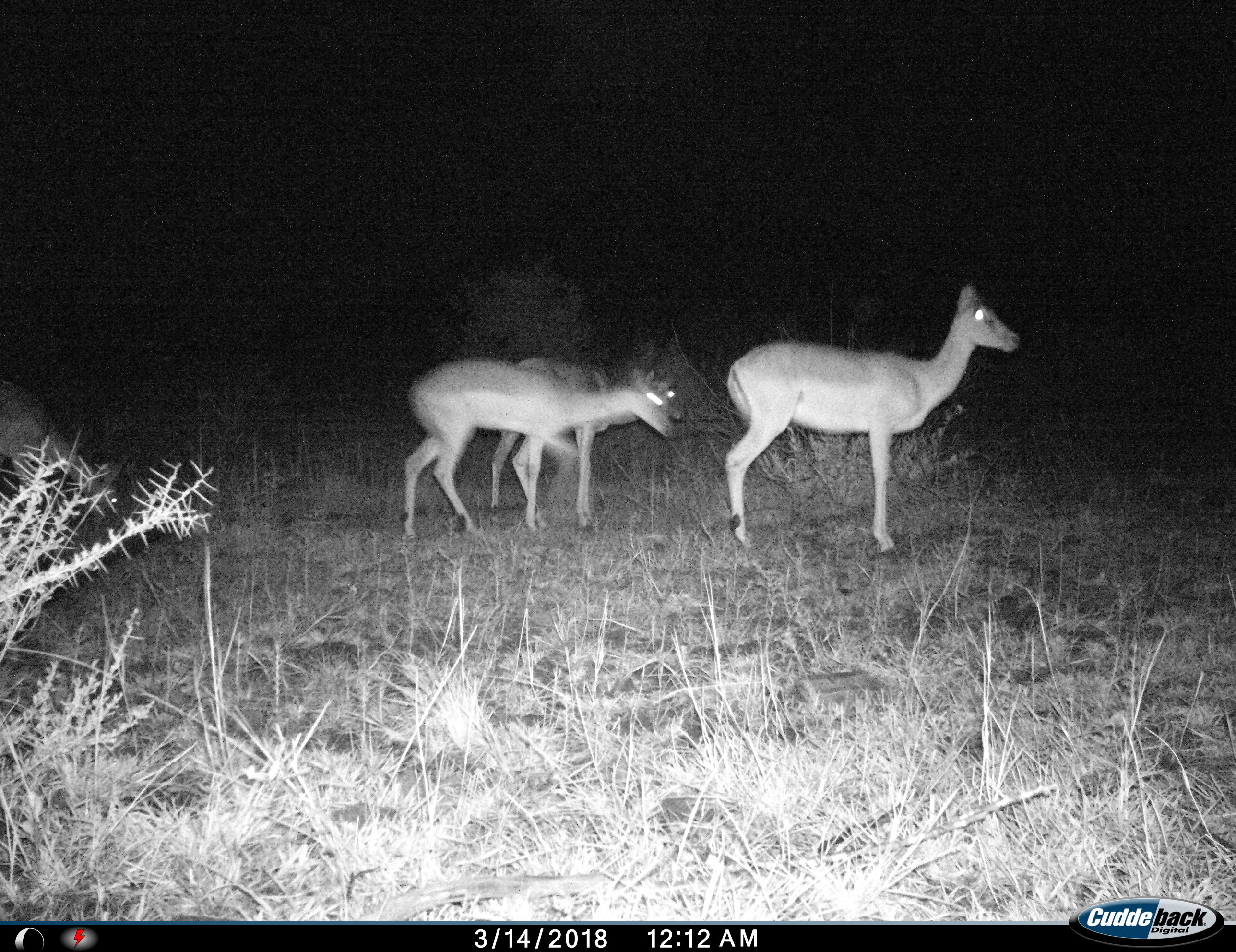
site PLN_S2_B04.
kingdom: Animalia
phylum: Chordata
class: Mammalia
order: Artiodactyla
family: Bovidae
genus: Aepyceros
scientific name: Aepyceros melampus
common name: impala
Impala (Aepyceros melampus), count 3. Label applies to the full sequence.